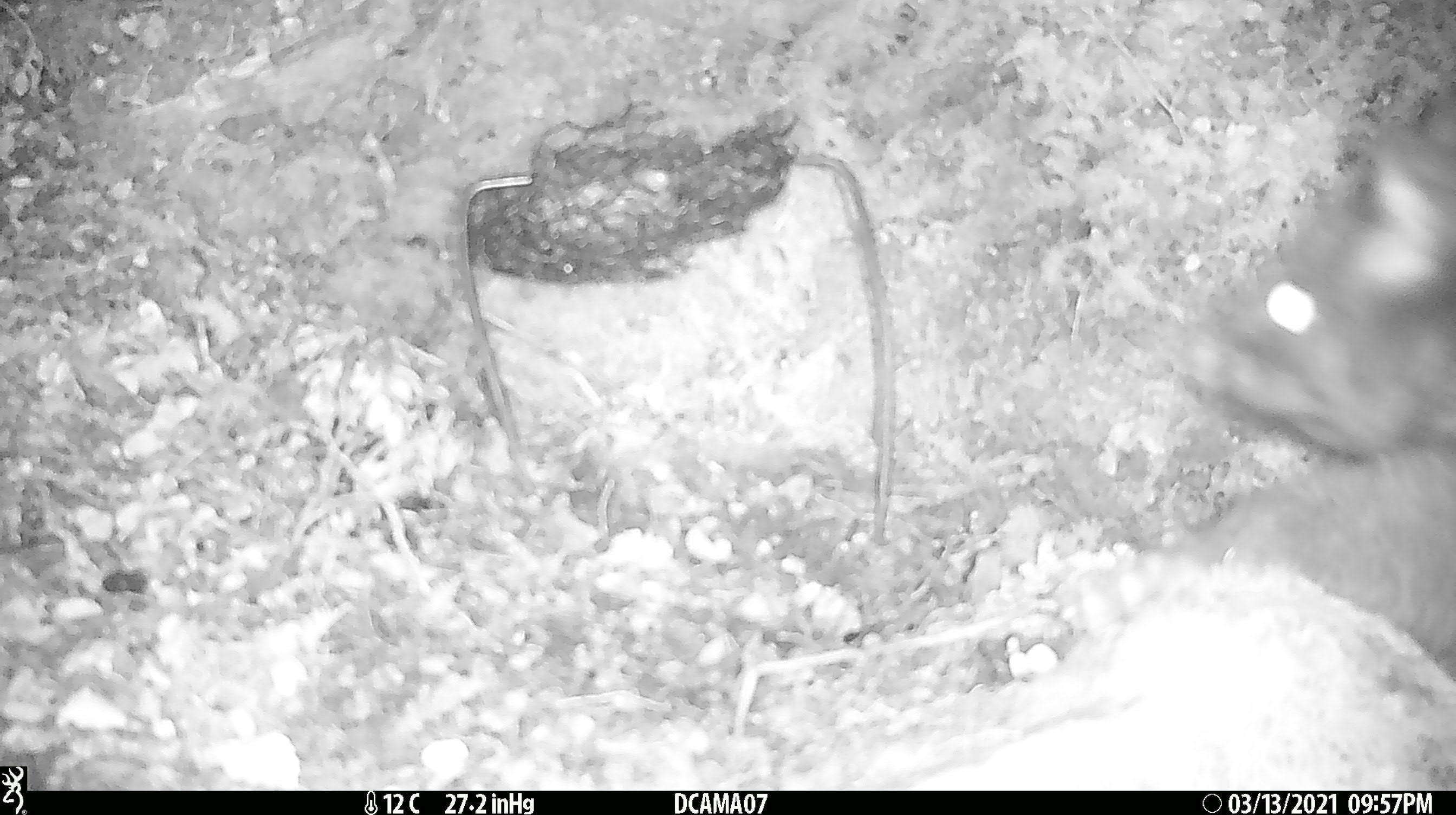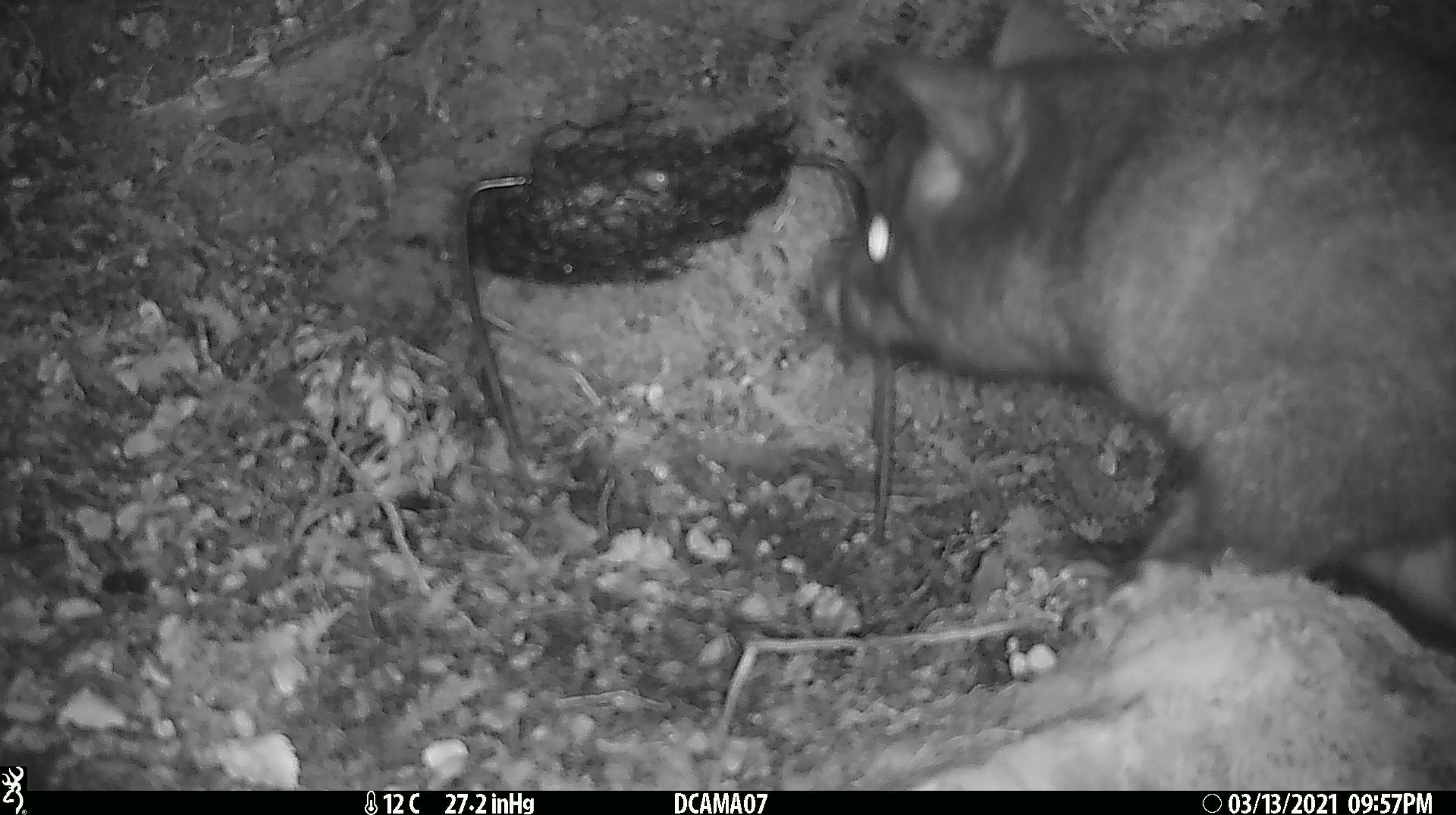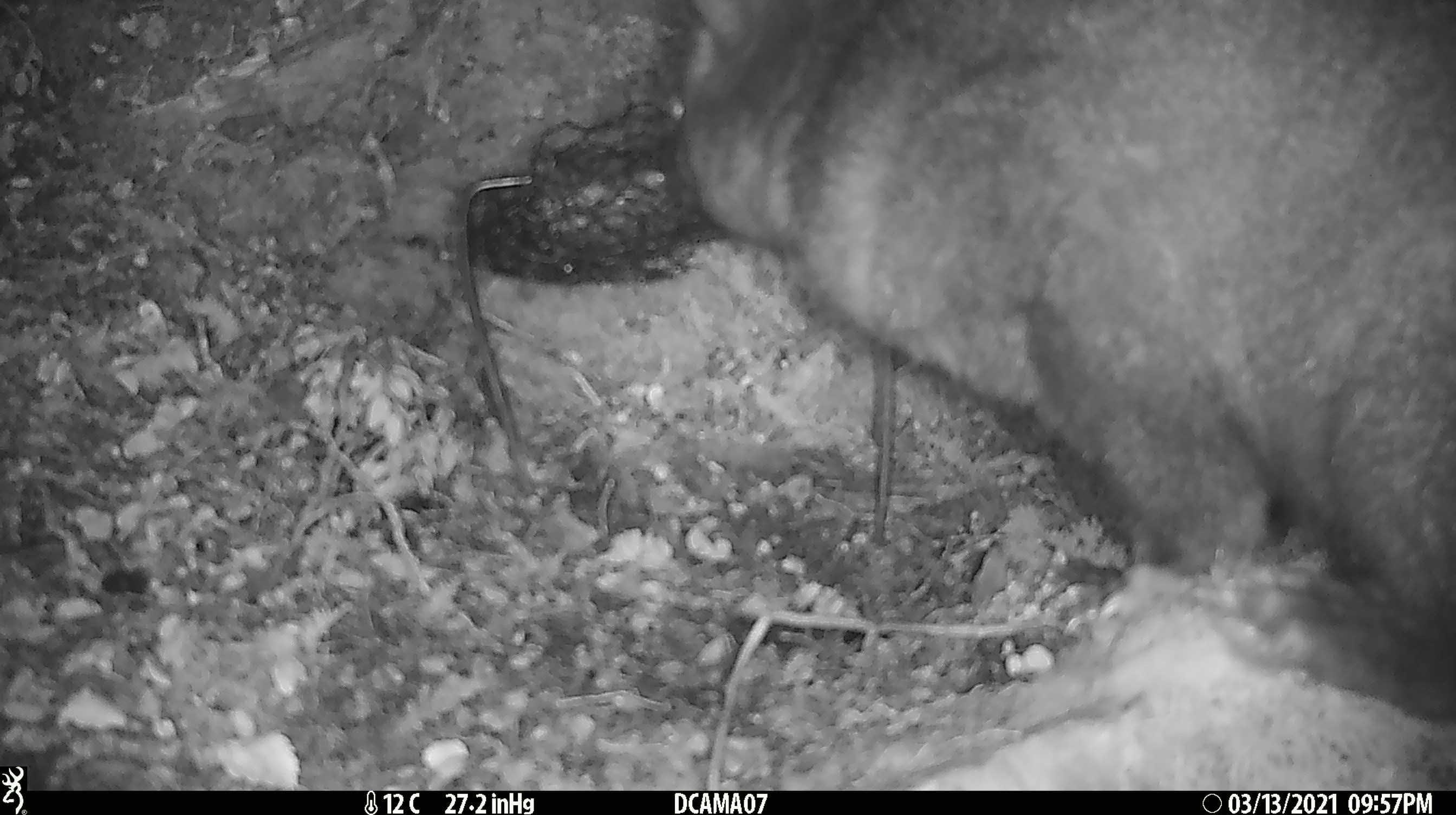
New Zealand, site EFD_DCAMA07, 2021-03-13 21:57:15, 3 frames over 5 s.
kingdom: Animalia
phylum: Chordata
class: Mammalia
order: Diprotodontia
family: Phalangeridae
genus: Trichosurus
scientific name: Trichosurus vulpecula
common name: common brushtail possum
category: possum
Possum (common brushtail possum) (Trichosurus vulpecula).